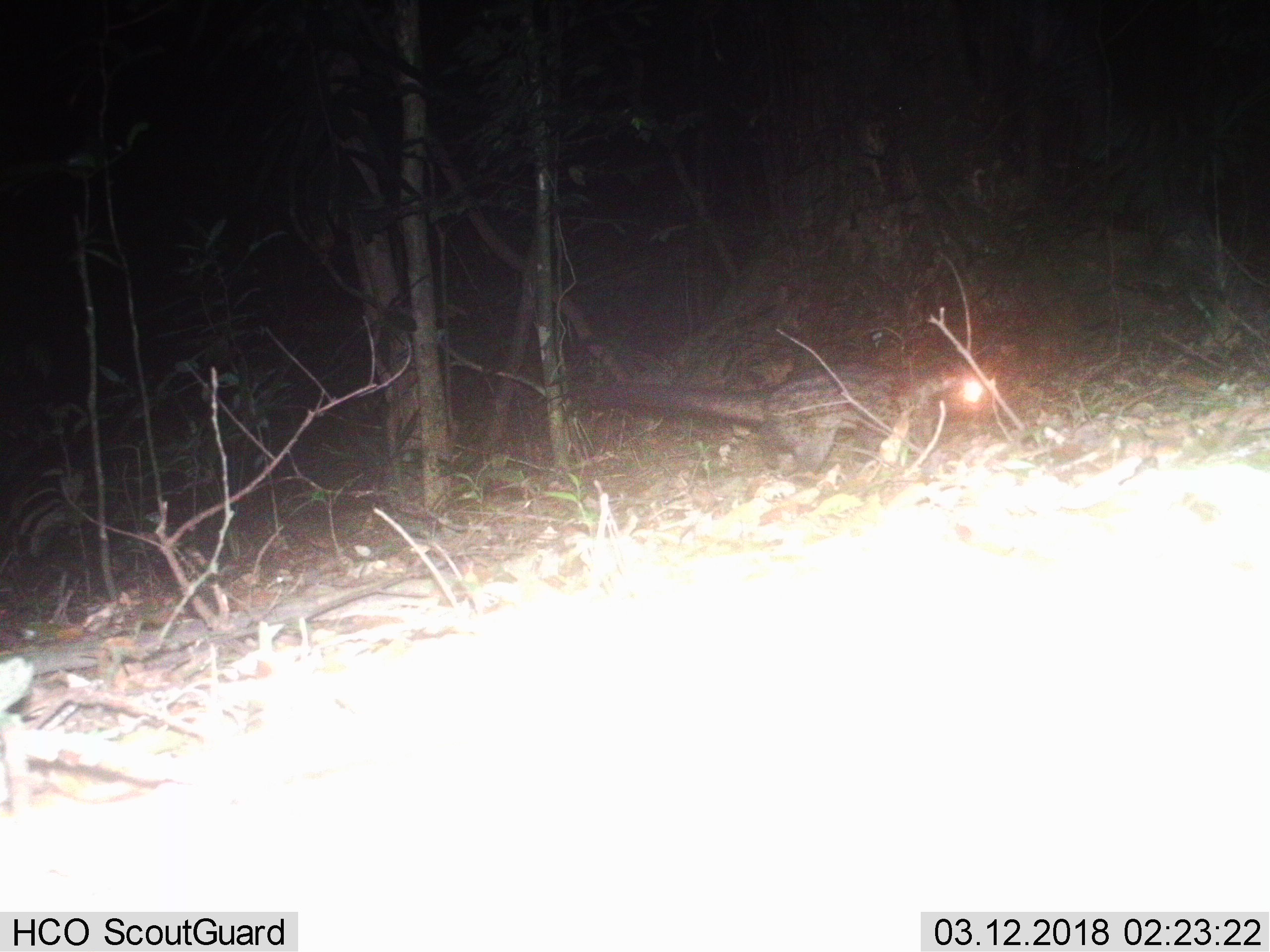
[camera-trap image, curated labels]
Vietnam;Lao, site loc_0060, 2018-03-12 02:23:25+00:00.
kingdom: Animalia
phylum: Chordata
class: Mammalia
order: Carnivora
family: Viverridae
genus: Paradoxurus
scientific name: Paradoxurus hermaphroditus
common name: common palm civet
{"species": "common palm civet (Paradoxurus hermaphroditus)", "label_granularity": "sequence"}